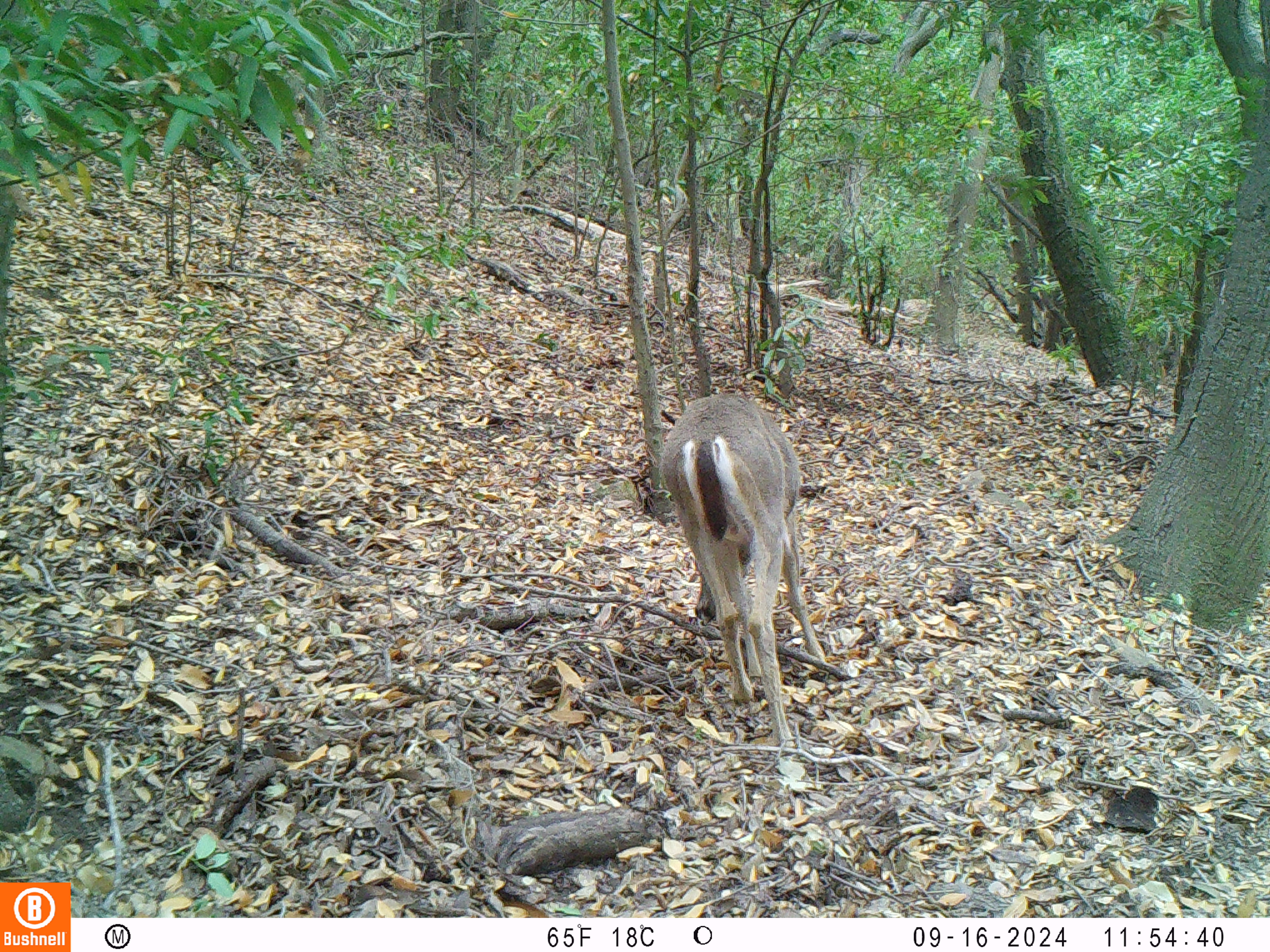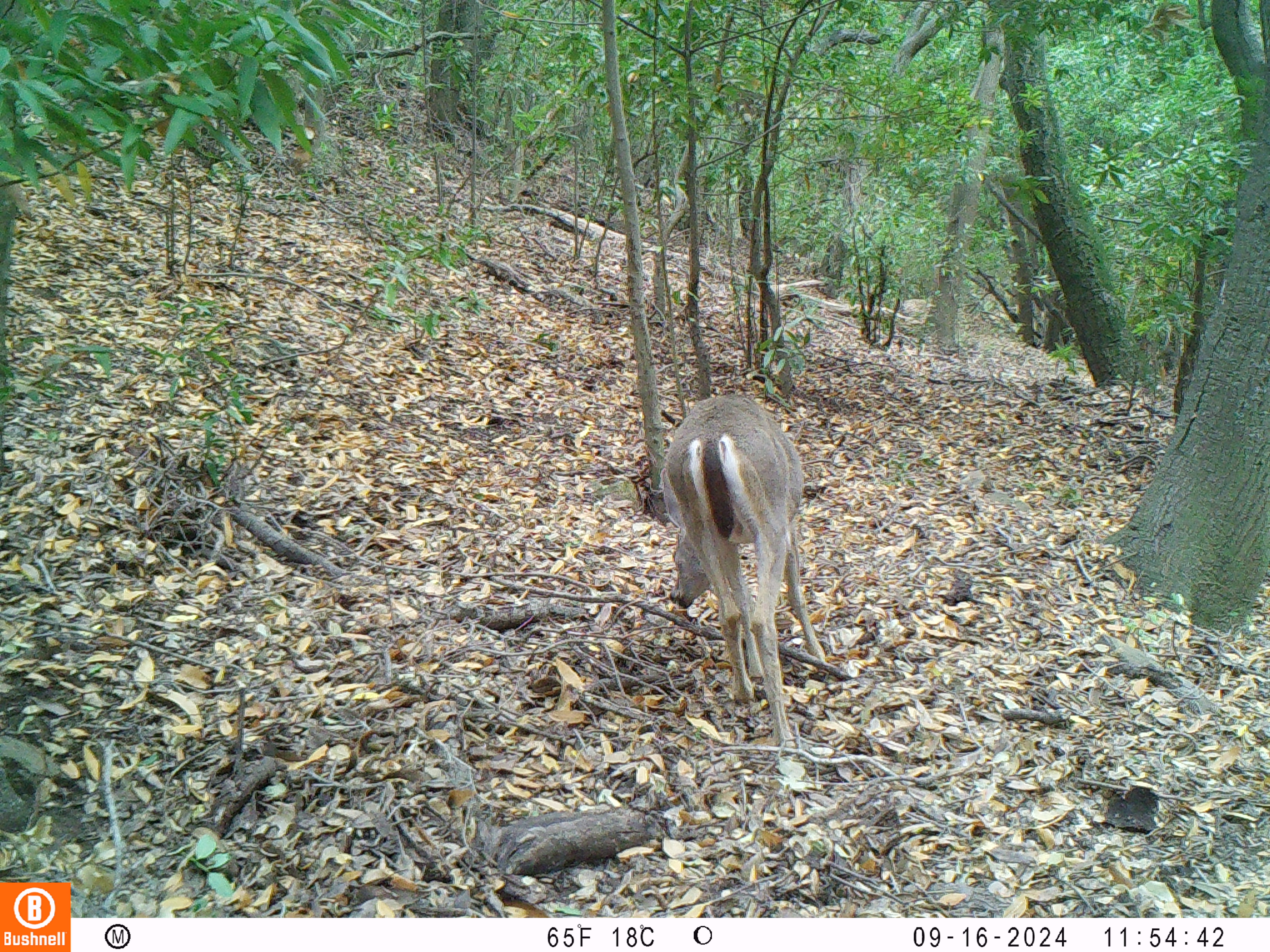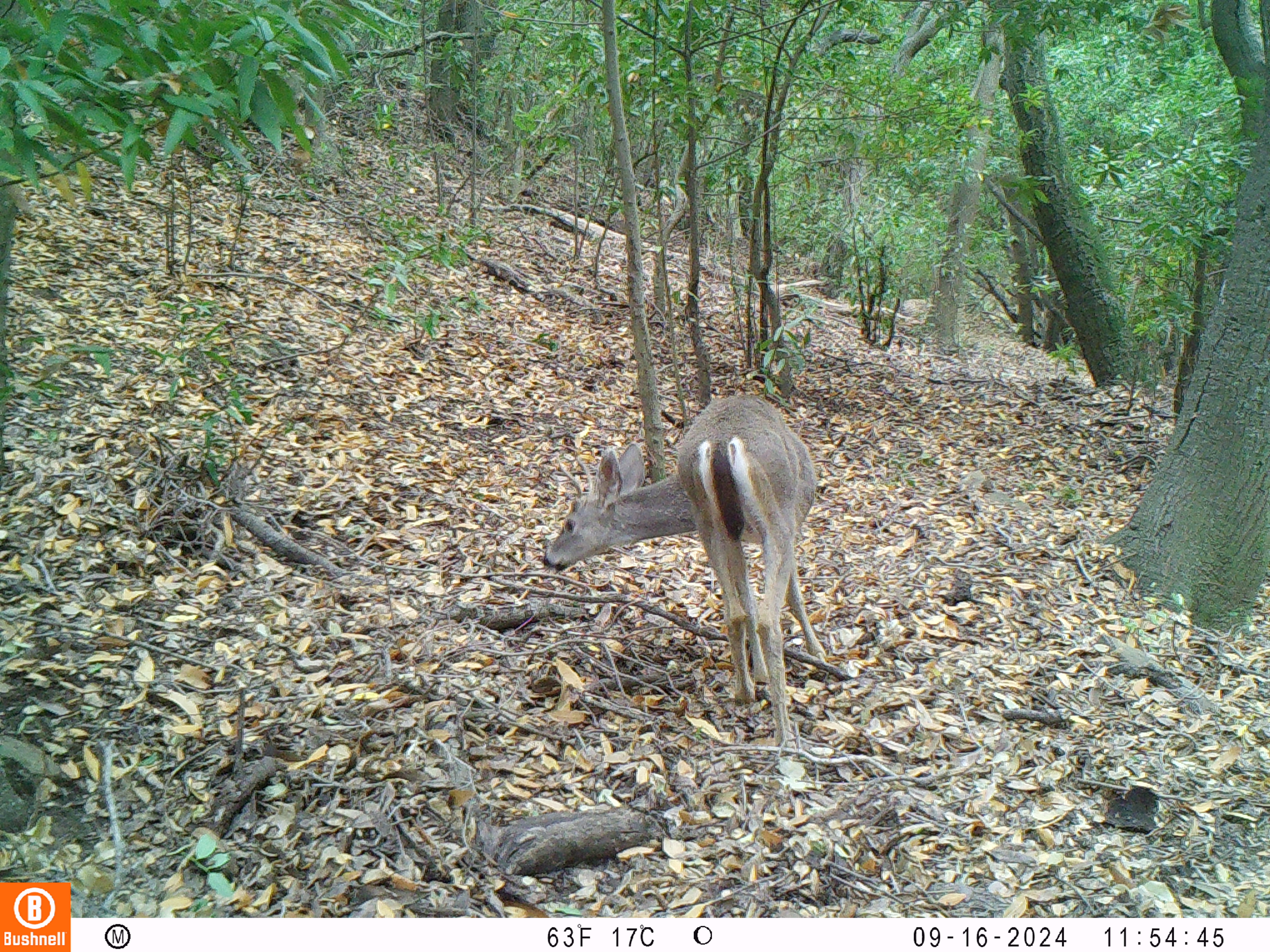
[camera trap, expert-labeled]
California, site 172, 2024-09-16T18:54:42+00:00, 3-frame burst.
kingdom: Animalia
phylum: Chordata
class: Mammalia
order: Artiodactyla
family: Cervidae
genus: Odocoileus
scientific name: Odocoileus hemionus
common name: mule deer